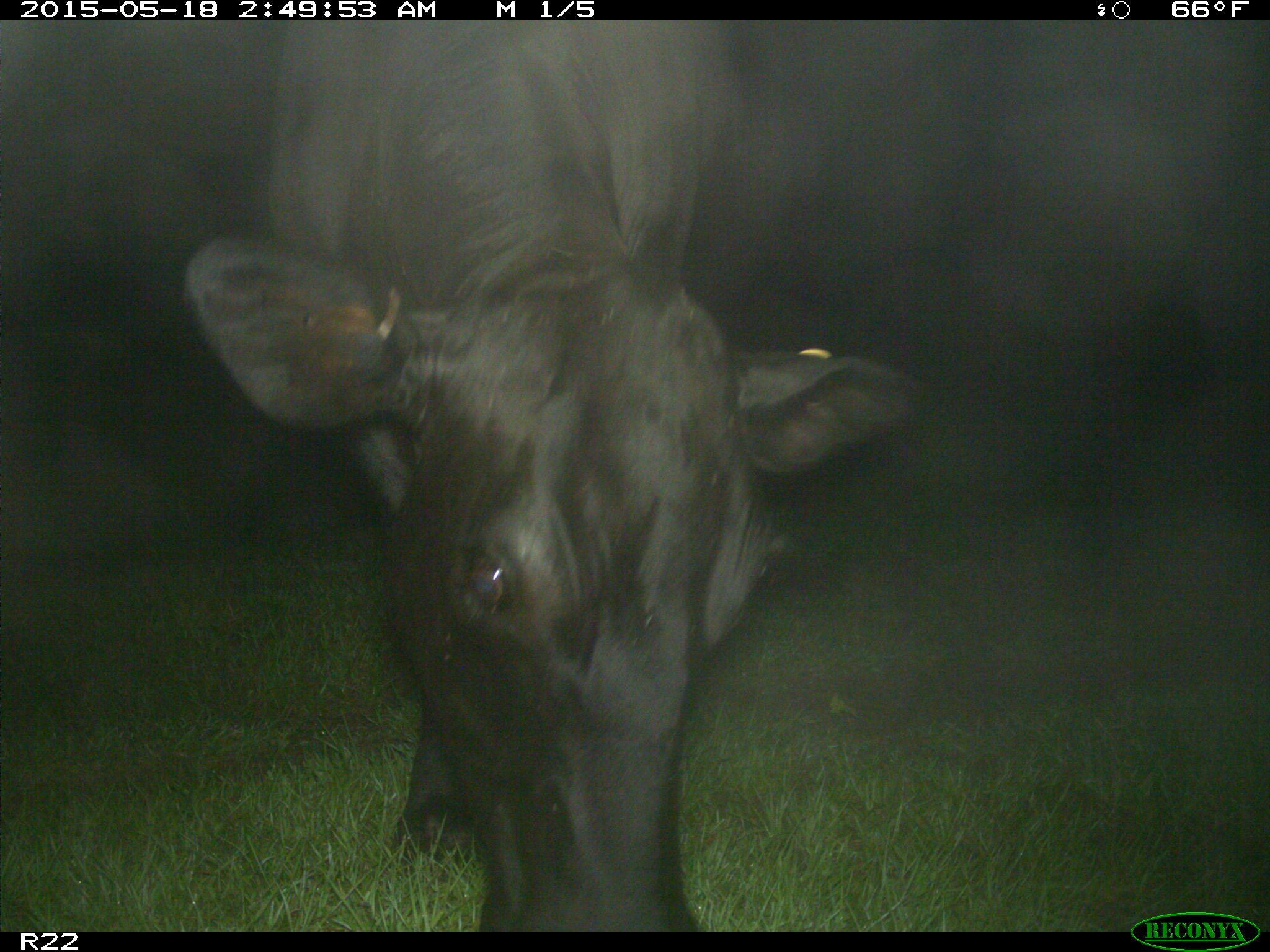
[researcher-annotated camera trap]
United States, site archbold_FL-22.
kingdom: Animalia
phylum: Chordata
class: Mammalia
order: Artiodactyla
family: Bovidae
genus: Bos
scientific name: Bos taurus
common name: domestic cow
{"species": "Bos taurus (domestic cow)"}